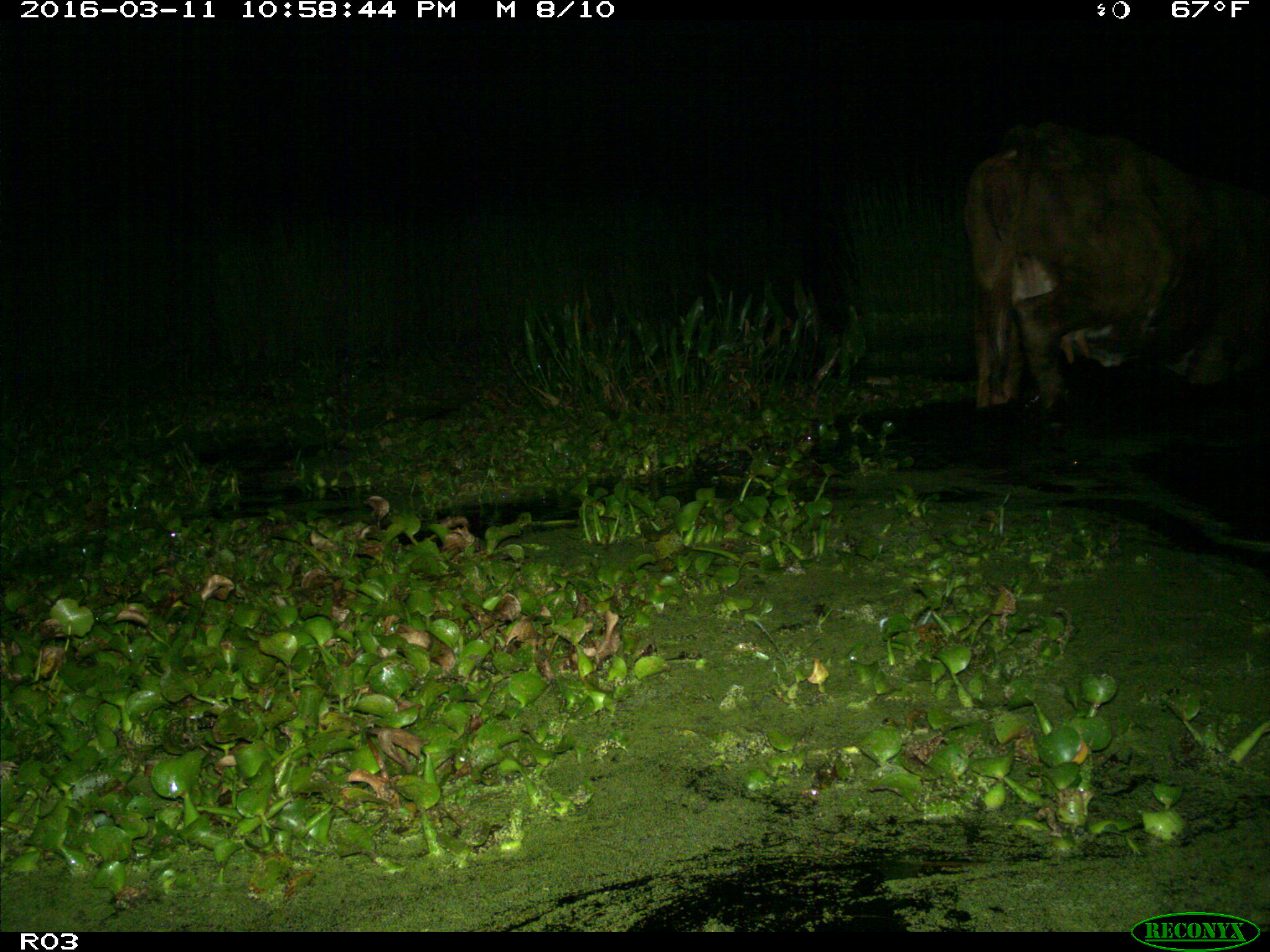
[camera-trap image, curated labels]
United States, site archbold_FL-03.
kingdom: Animalia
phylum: Chordata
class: Mammalia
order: Artiodactyla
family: Bovidae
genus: Bos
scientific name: Bos taurus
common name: domestic cow